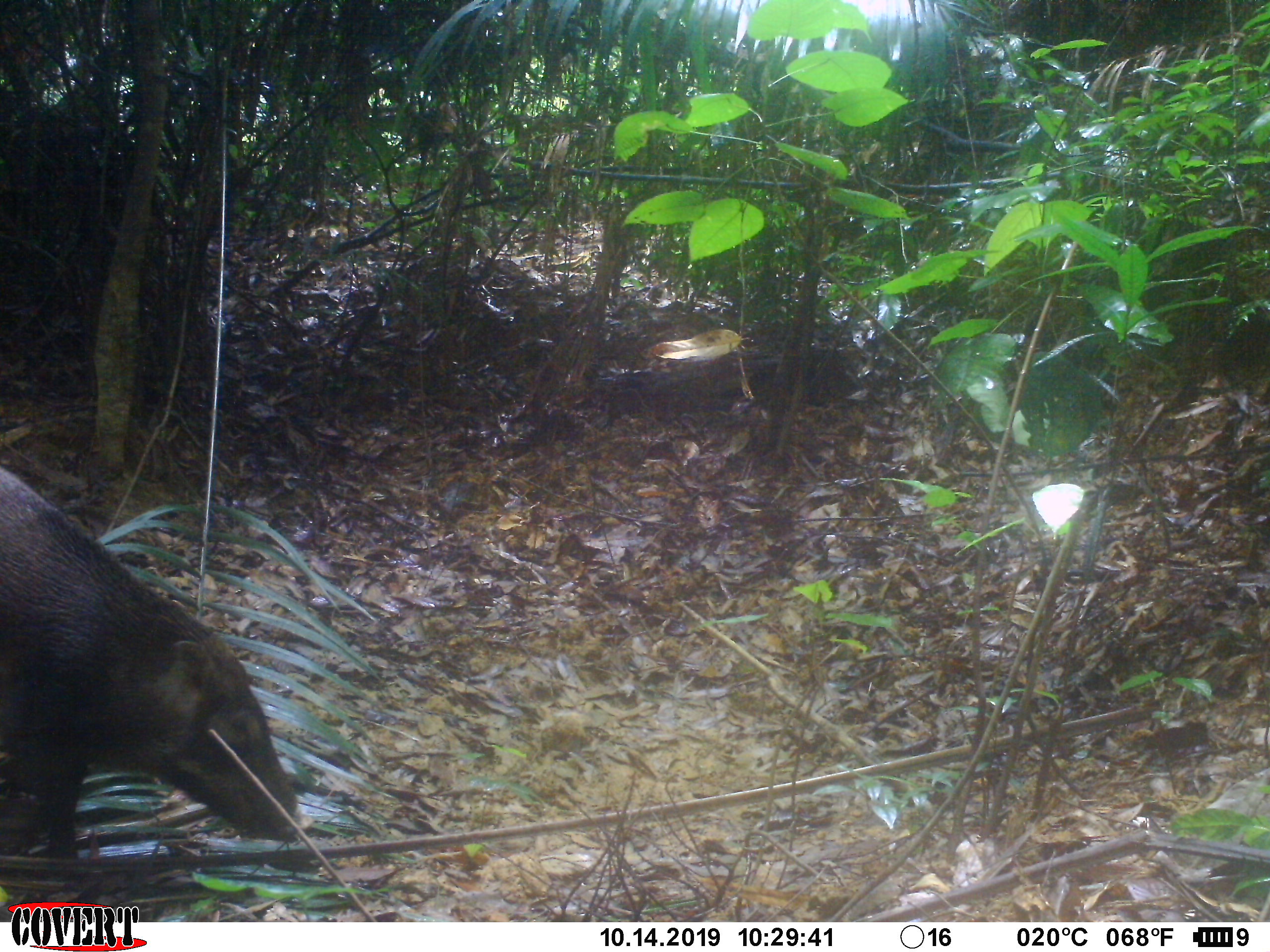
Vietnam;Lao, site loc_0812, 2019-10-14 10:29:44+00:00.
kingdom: Animalia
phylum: Chordata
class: Mammalia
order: Artiodactyla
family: Suidae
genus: Sus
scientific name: Sus scrofa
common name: eurasian wild pig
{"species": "eurasian wild pig (Sus scrofa)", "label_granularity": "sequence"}